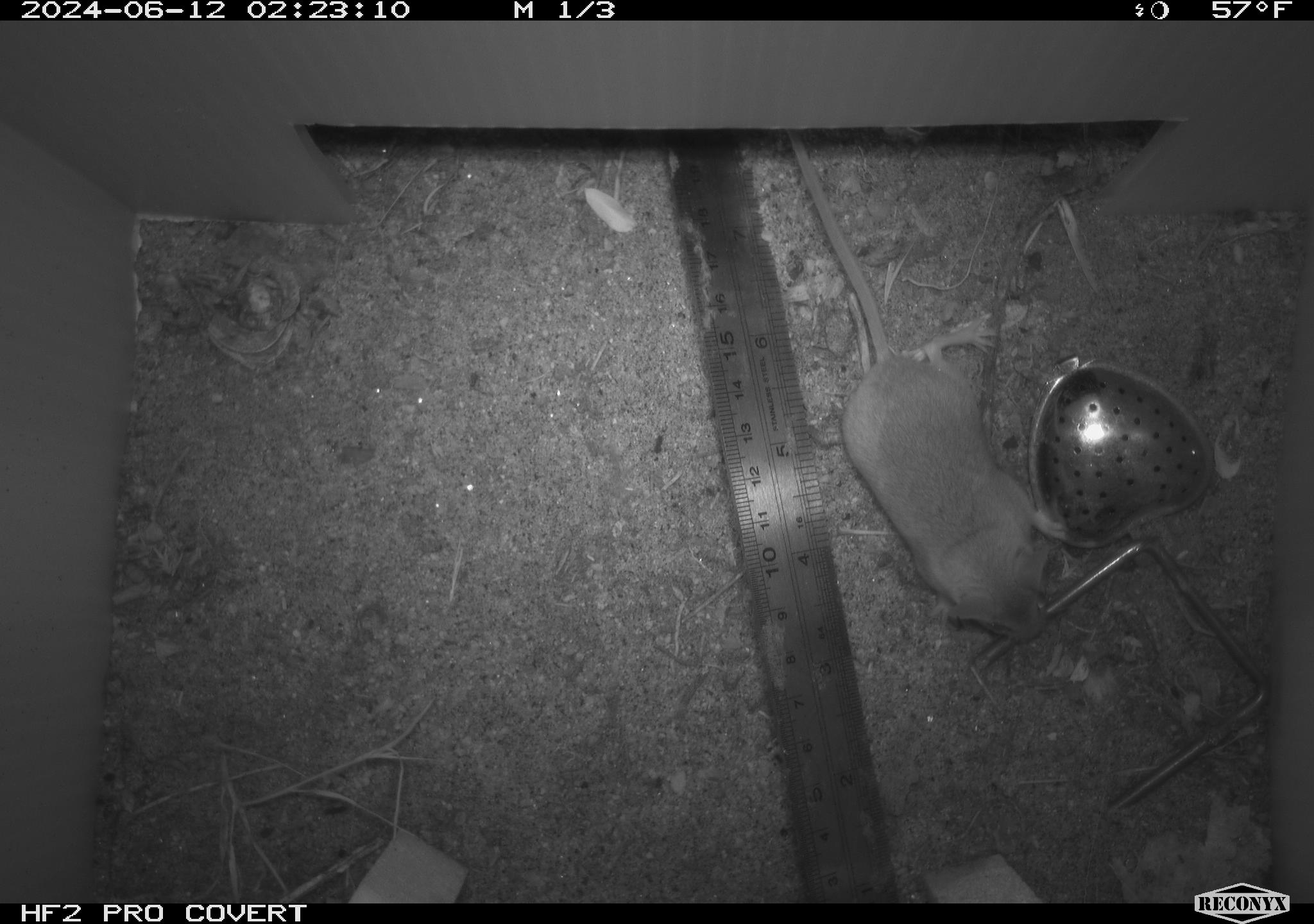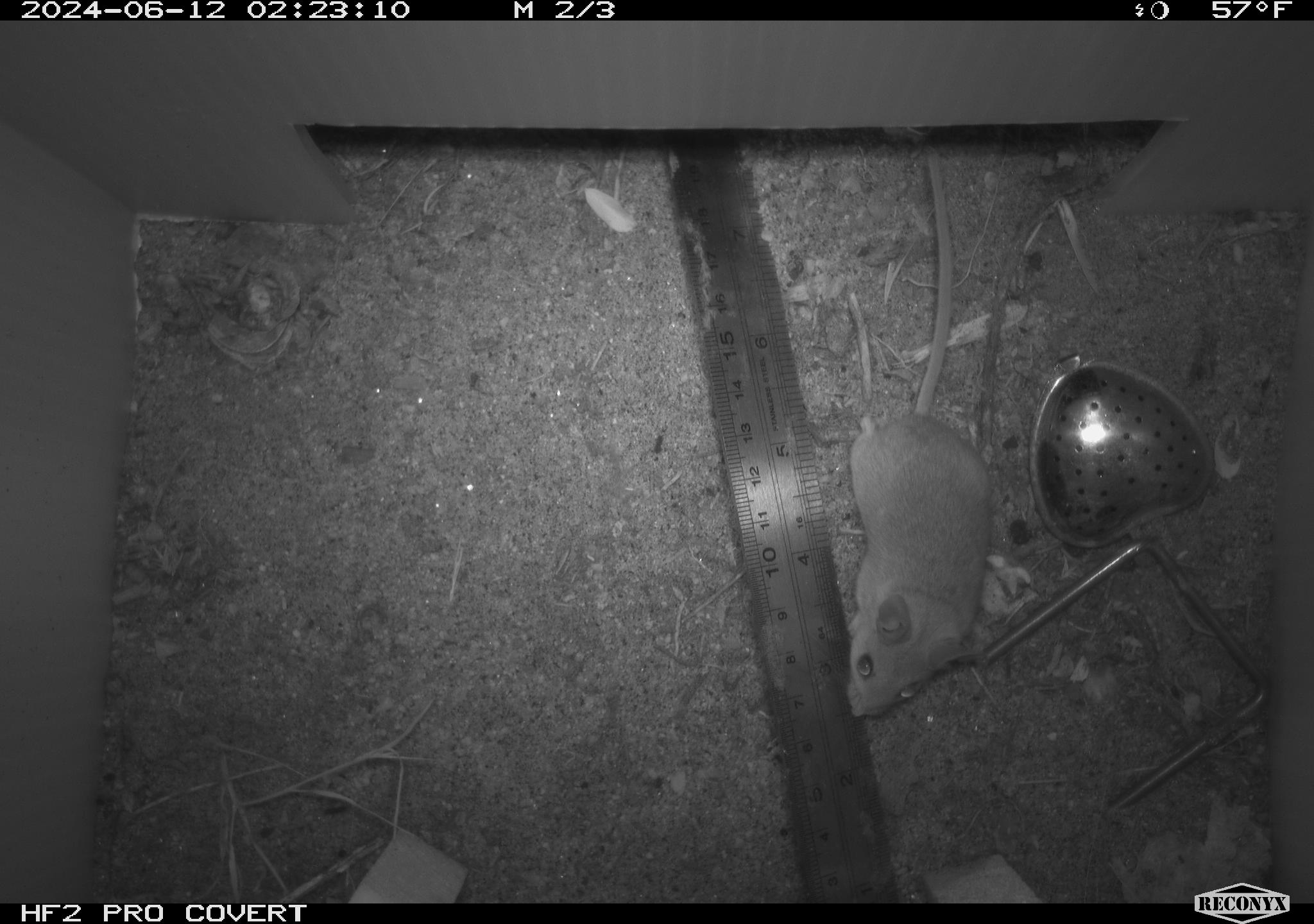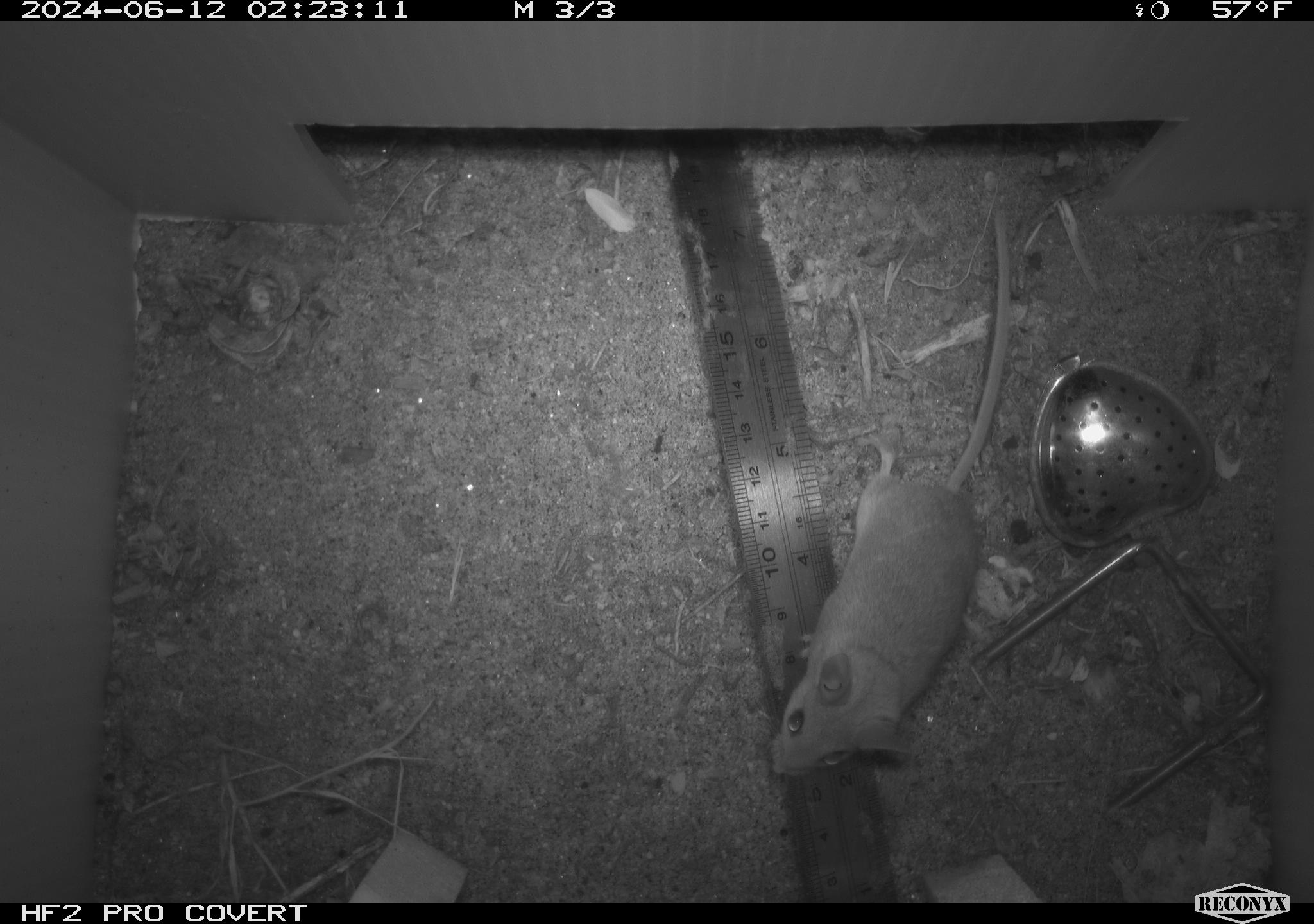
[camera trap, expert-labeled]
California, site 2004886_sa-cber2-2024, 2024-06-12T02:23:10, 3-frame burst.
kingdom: Animalia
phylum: Chordata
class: Mammalia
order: Rodentia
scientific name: Rodentia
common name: mouse species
Mouse species (Rodentia).